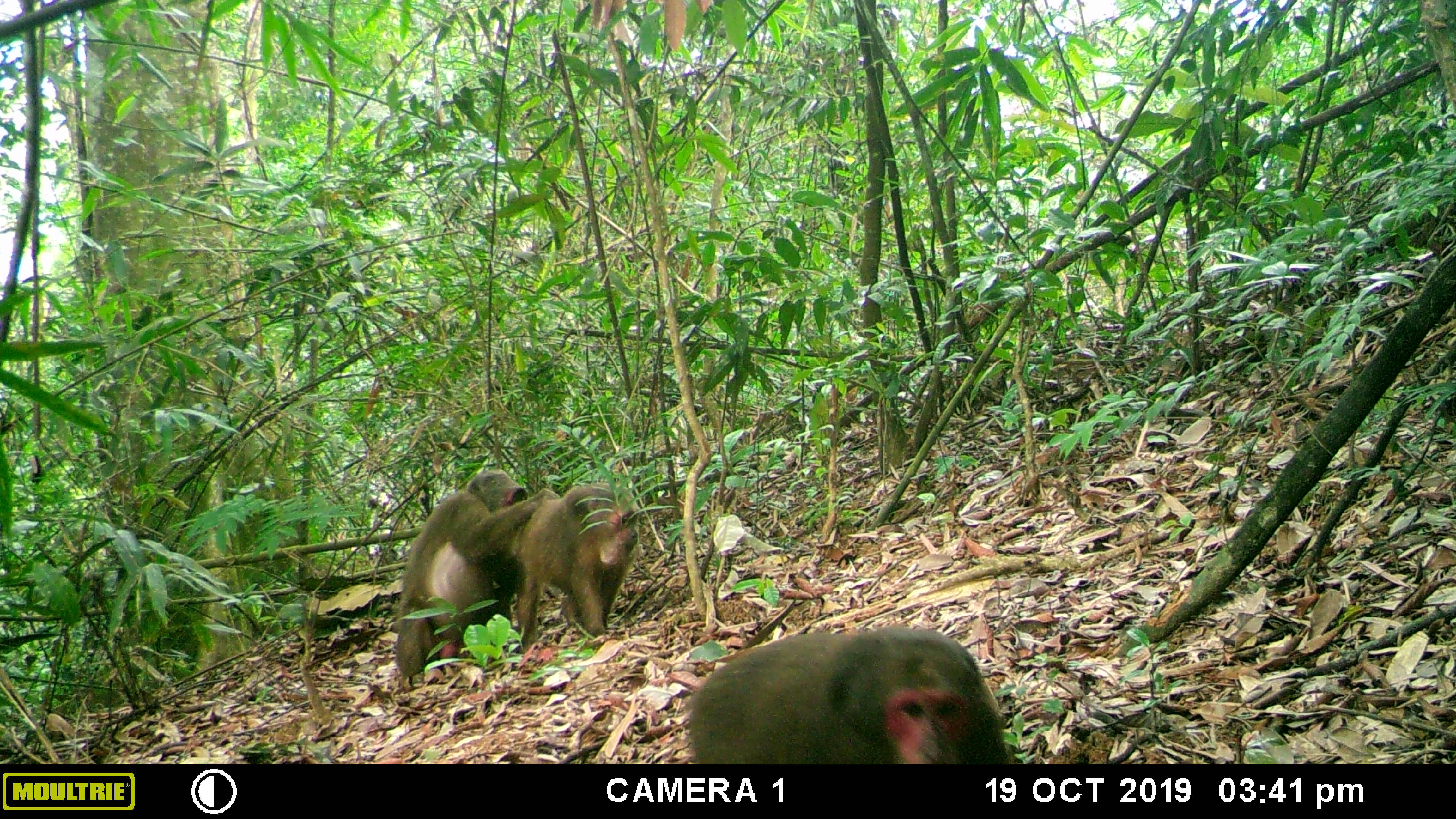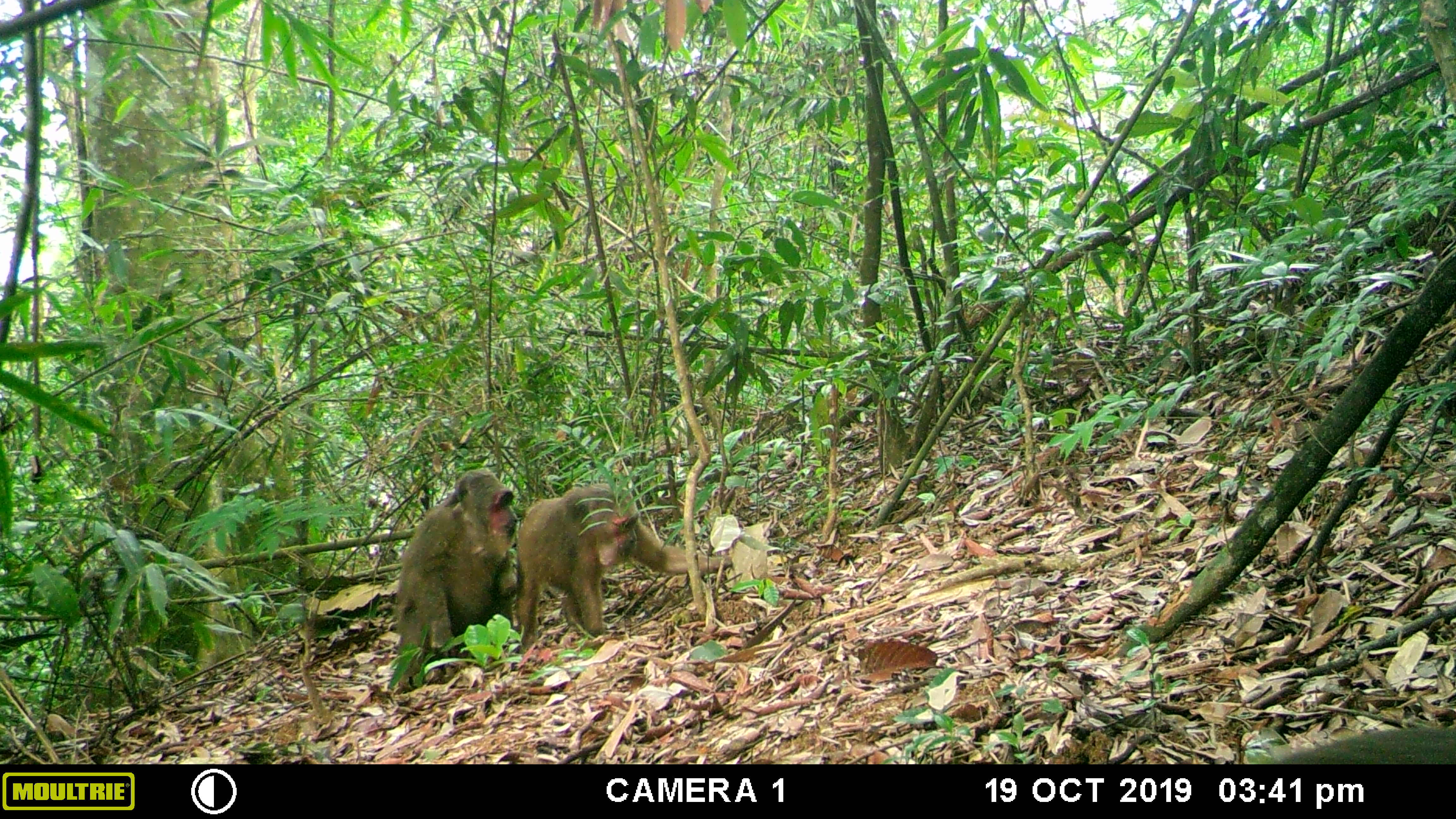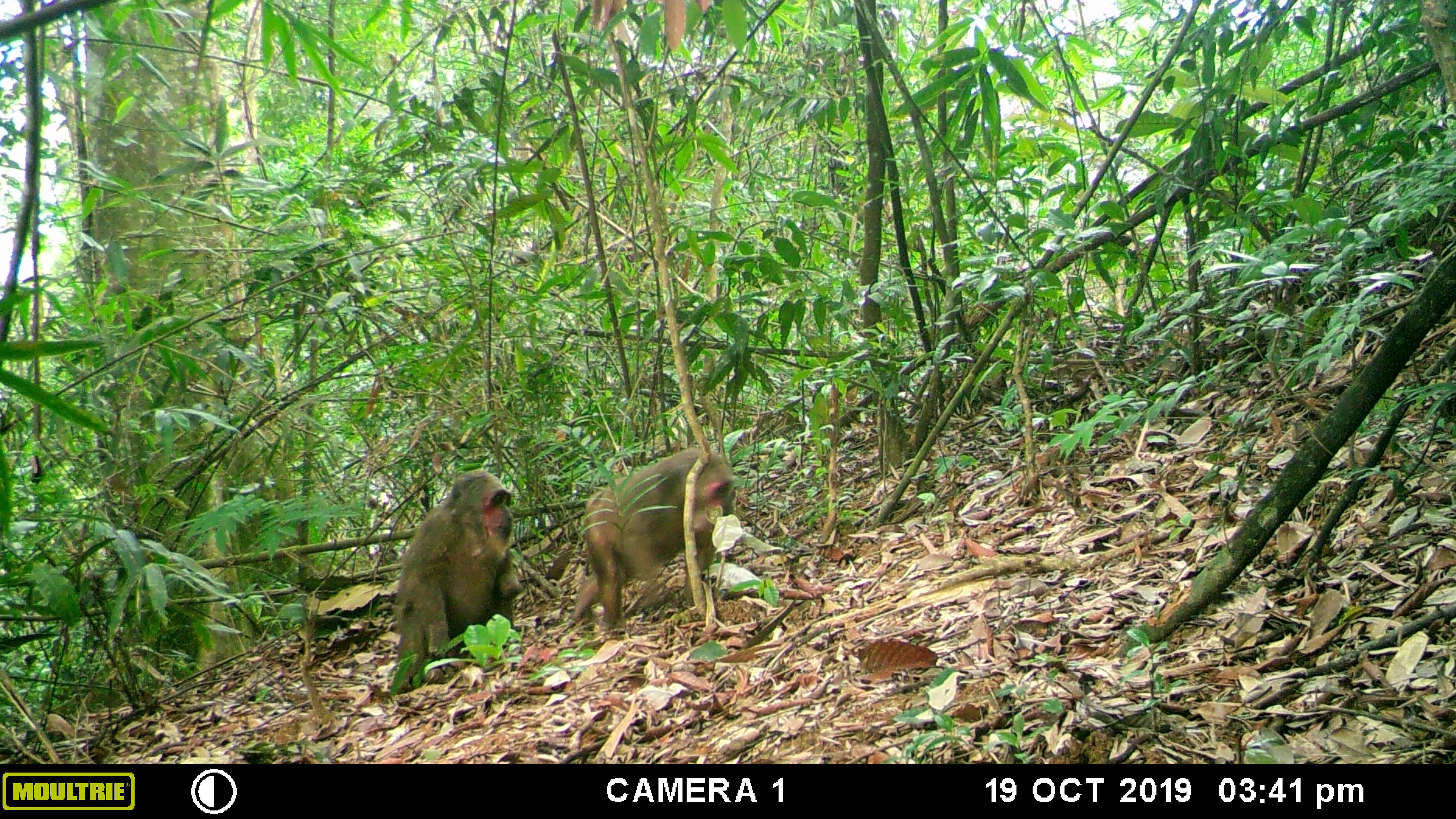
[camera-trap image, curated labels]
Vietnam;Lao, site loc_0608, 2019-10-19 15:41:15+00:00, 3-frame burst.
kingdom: Animalia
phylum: Chordata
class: Mammalia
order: Primates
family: Cercopithecidae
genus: Macaca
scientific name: Macaca arctoides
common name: stump-tailed macaque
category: stump tailed macaque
Stump tailed macaque (stump-tailed macaque) (Macaca arctoides). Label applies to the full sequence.